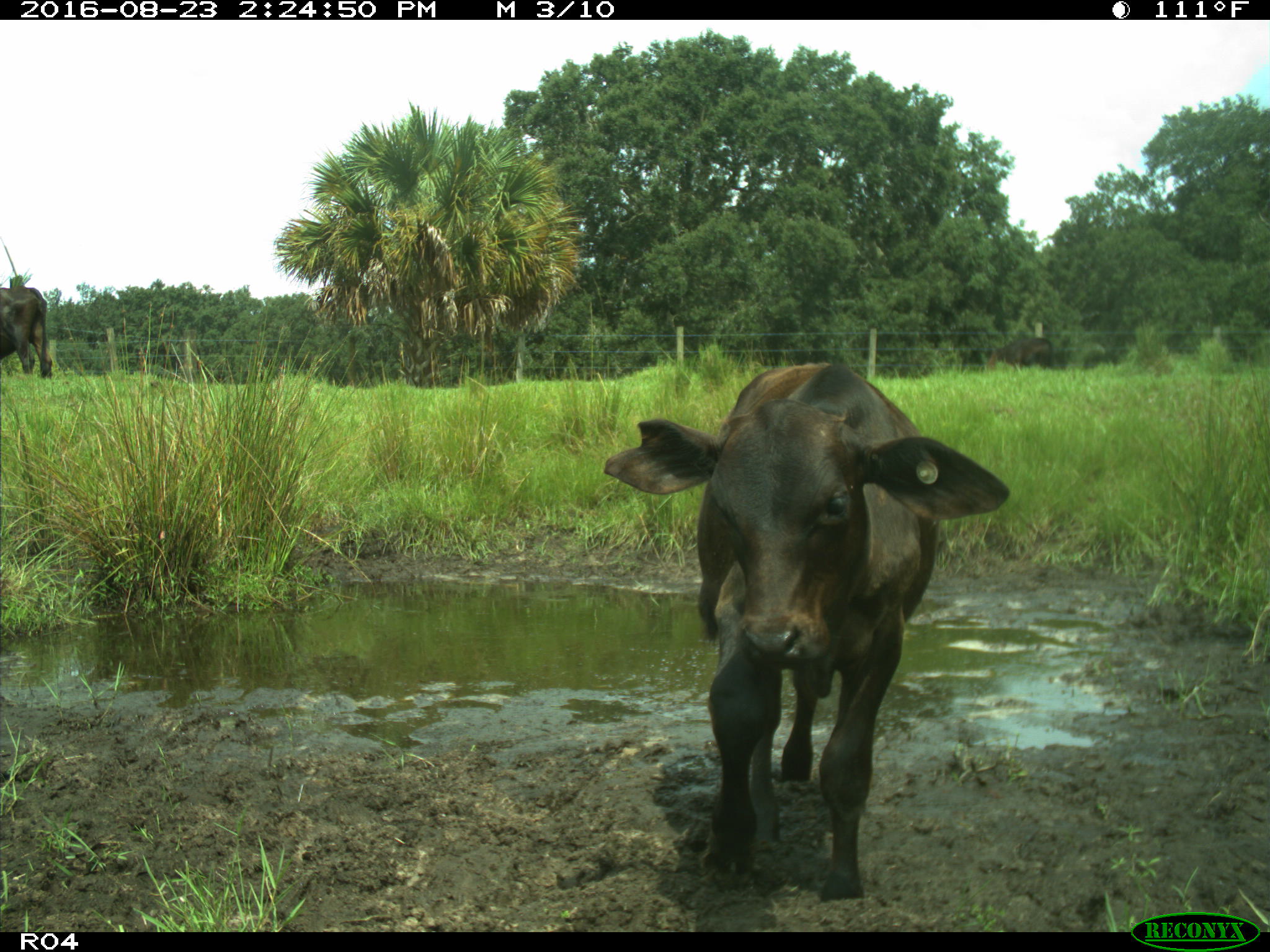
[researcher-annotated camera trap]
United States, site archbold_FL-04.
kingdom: Animalia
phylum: Chordata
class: Mammalia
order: Artiodactyla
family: Bovidae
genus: Bos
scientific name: Bos taurus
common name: domestic cow